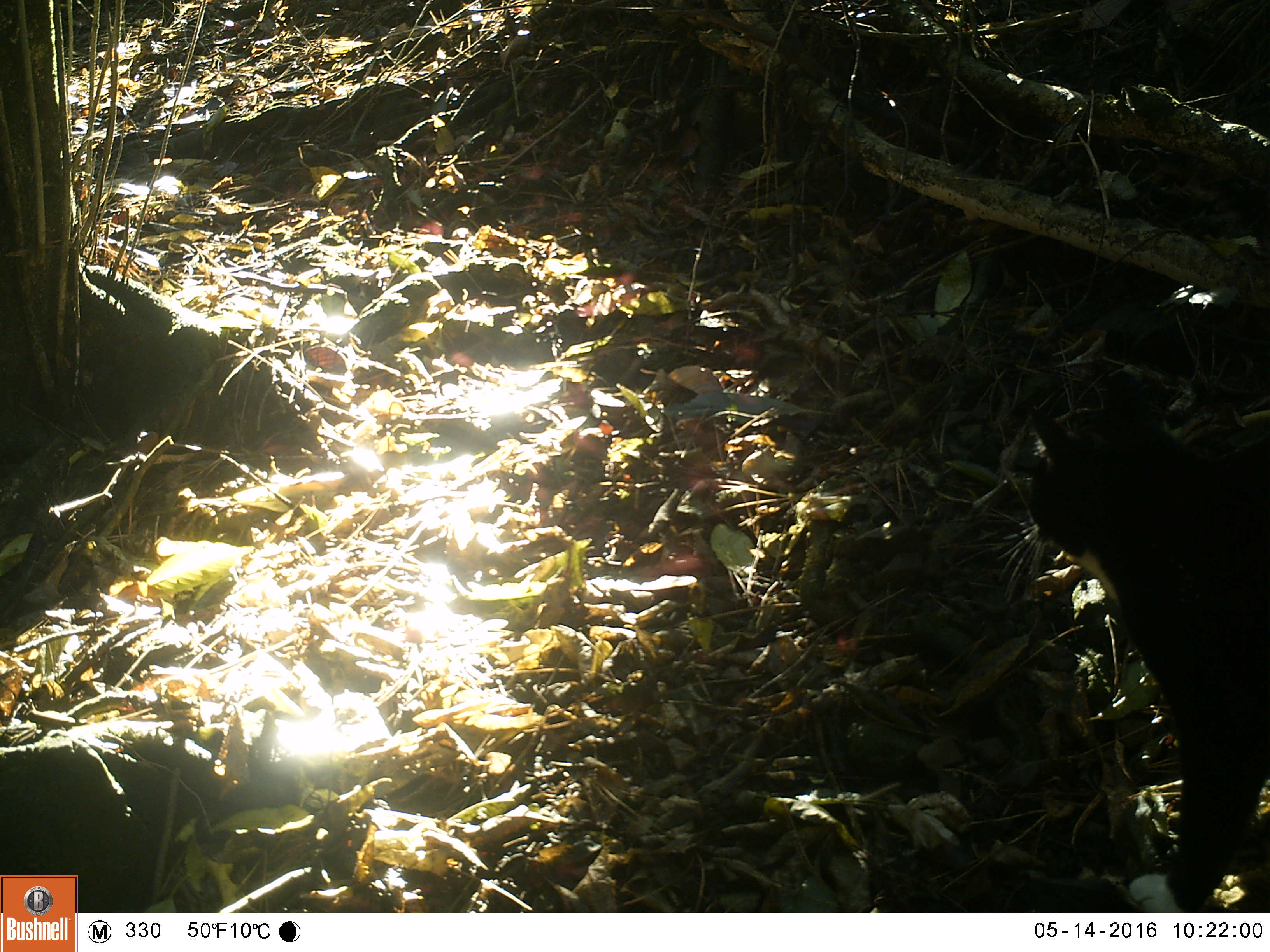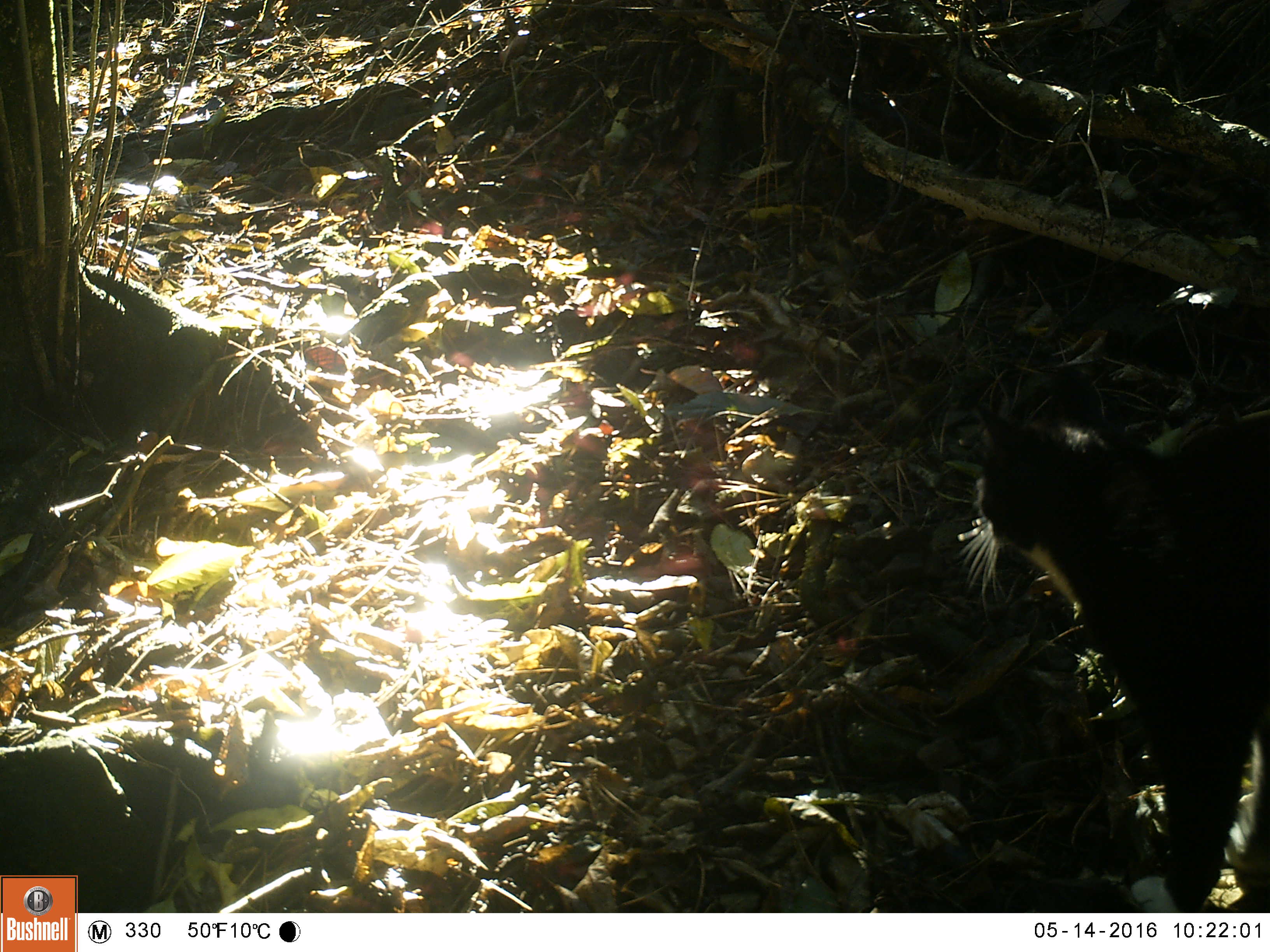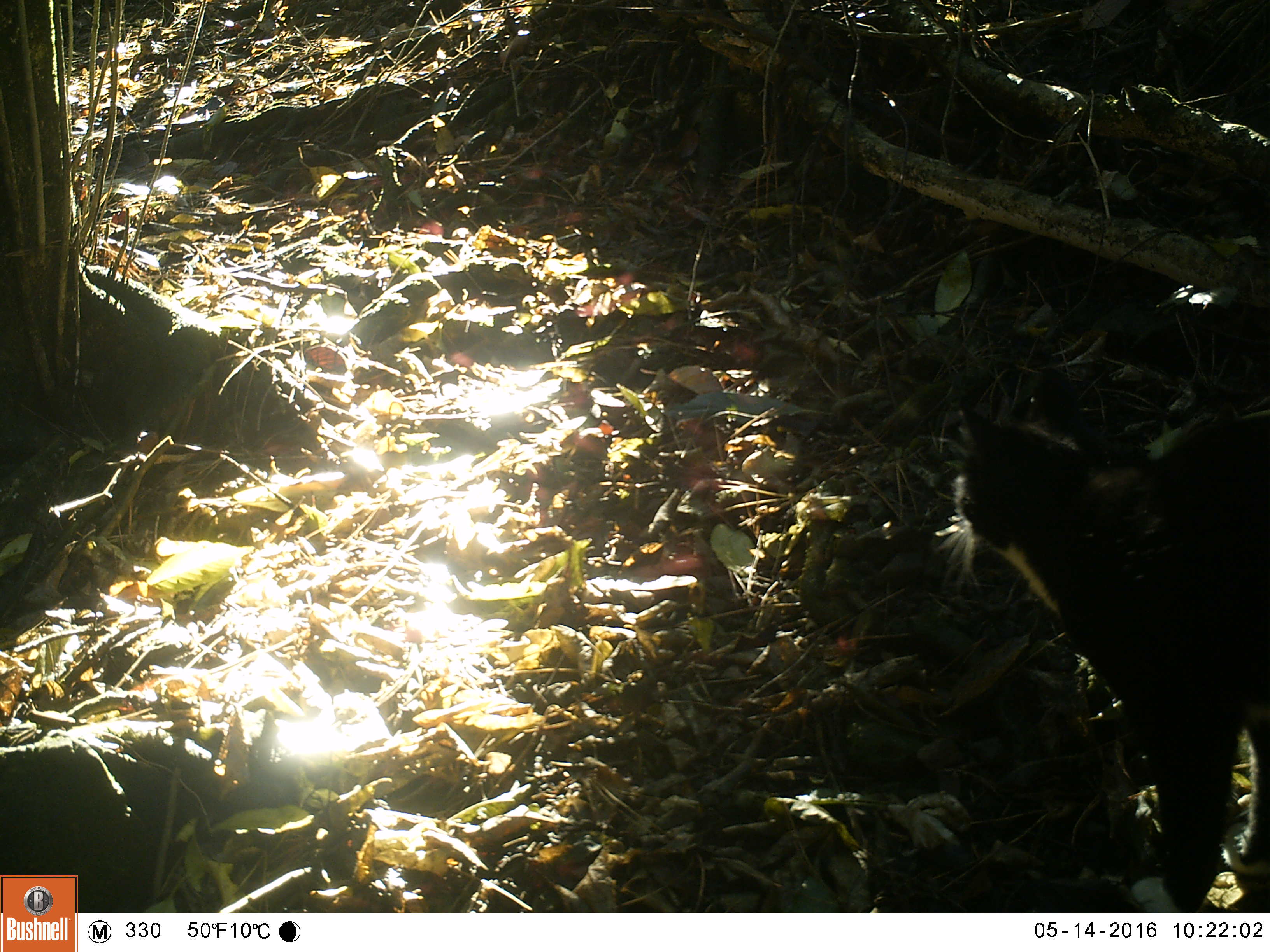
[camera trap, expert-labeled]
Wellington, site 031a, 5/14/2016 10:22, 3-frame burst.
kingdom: Animalia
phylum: Chordata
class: Mammalia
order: Carnivora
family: Felidae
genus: Felis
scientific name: Felis catus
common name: cat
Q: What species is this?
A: Cat (Felis catus).